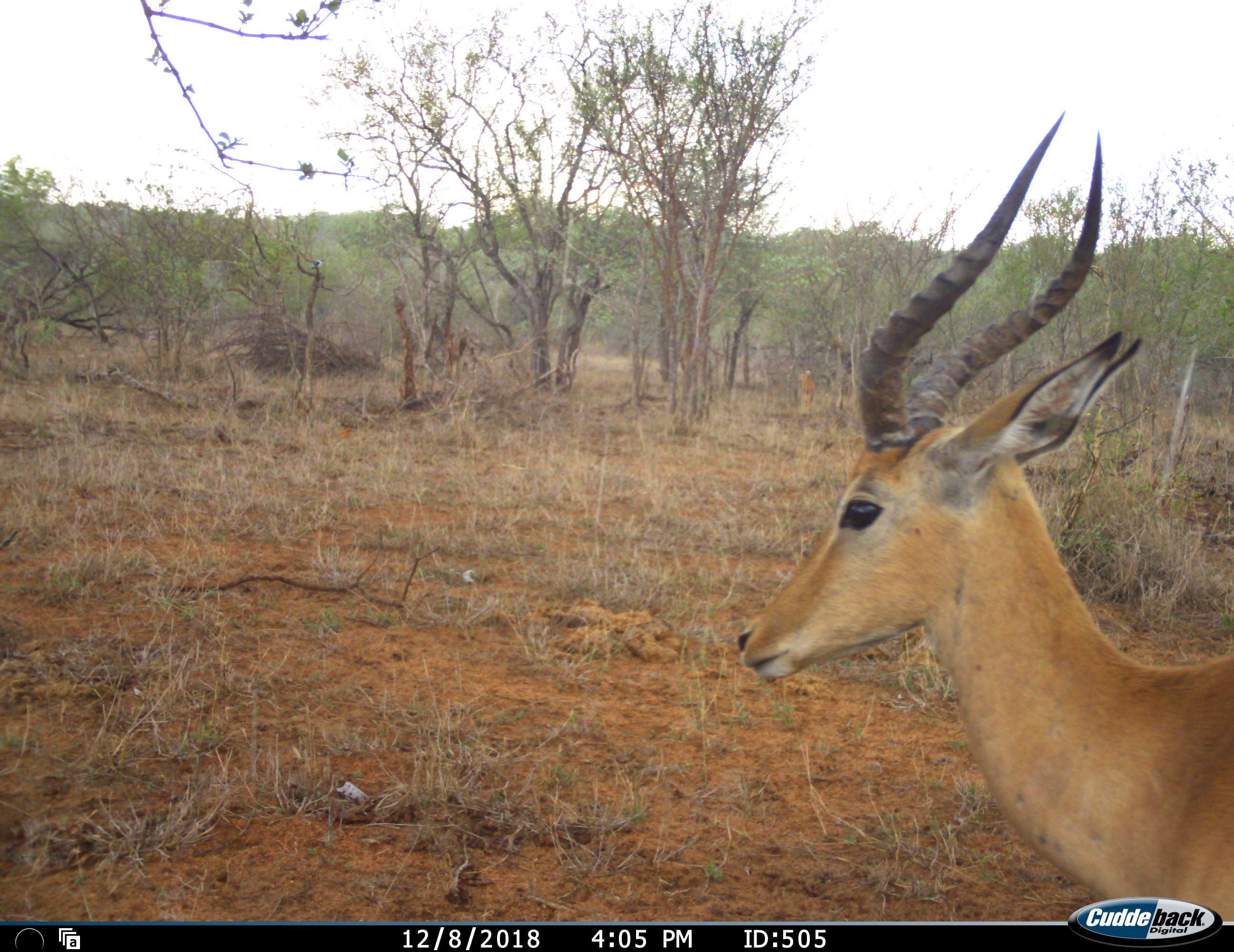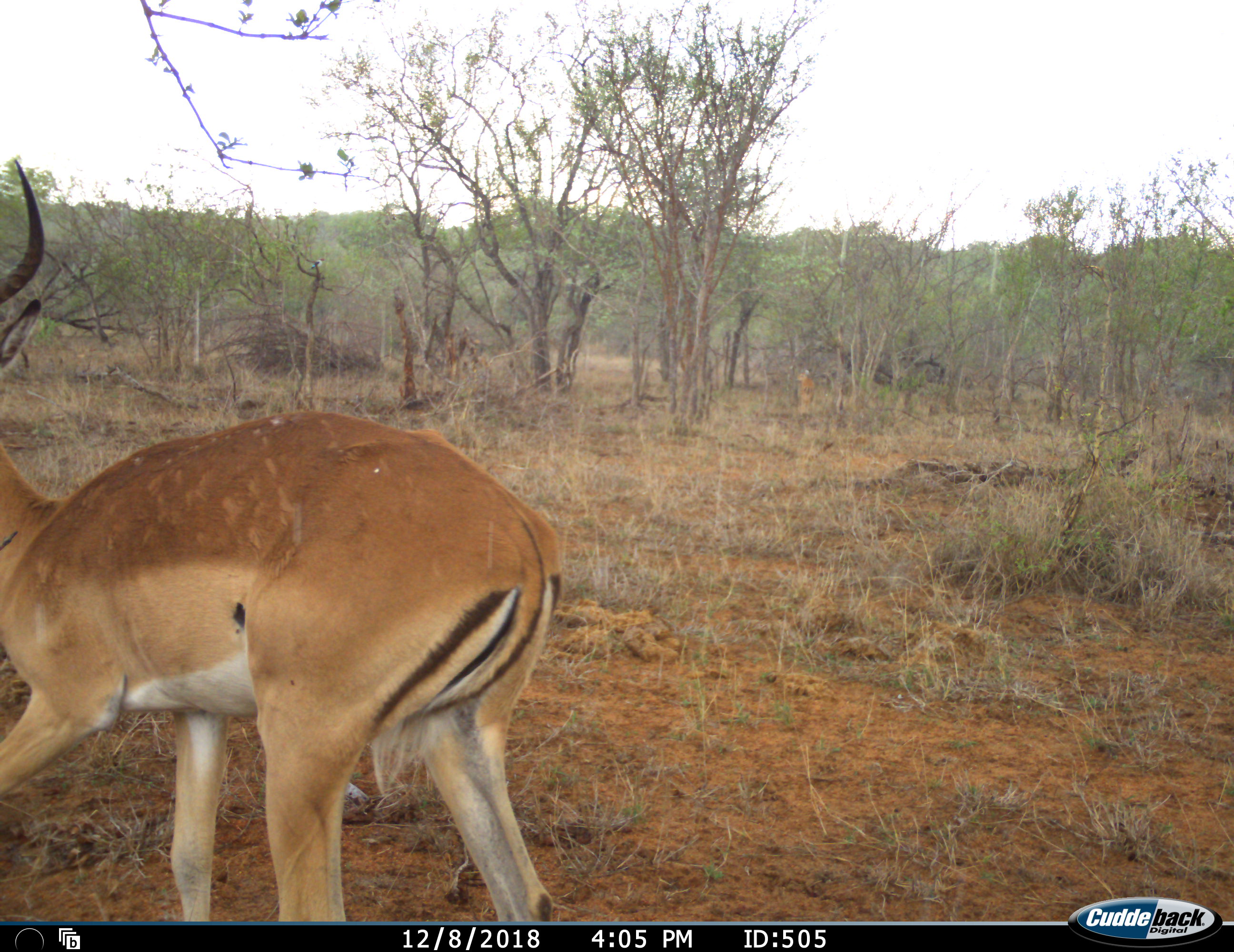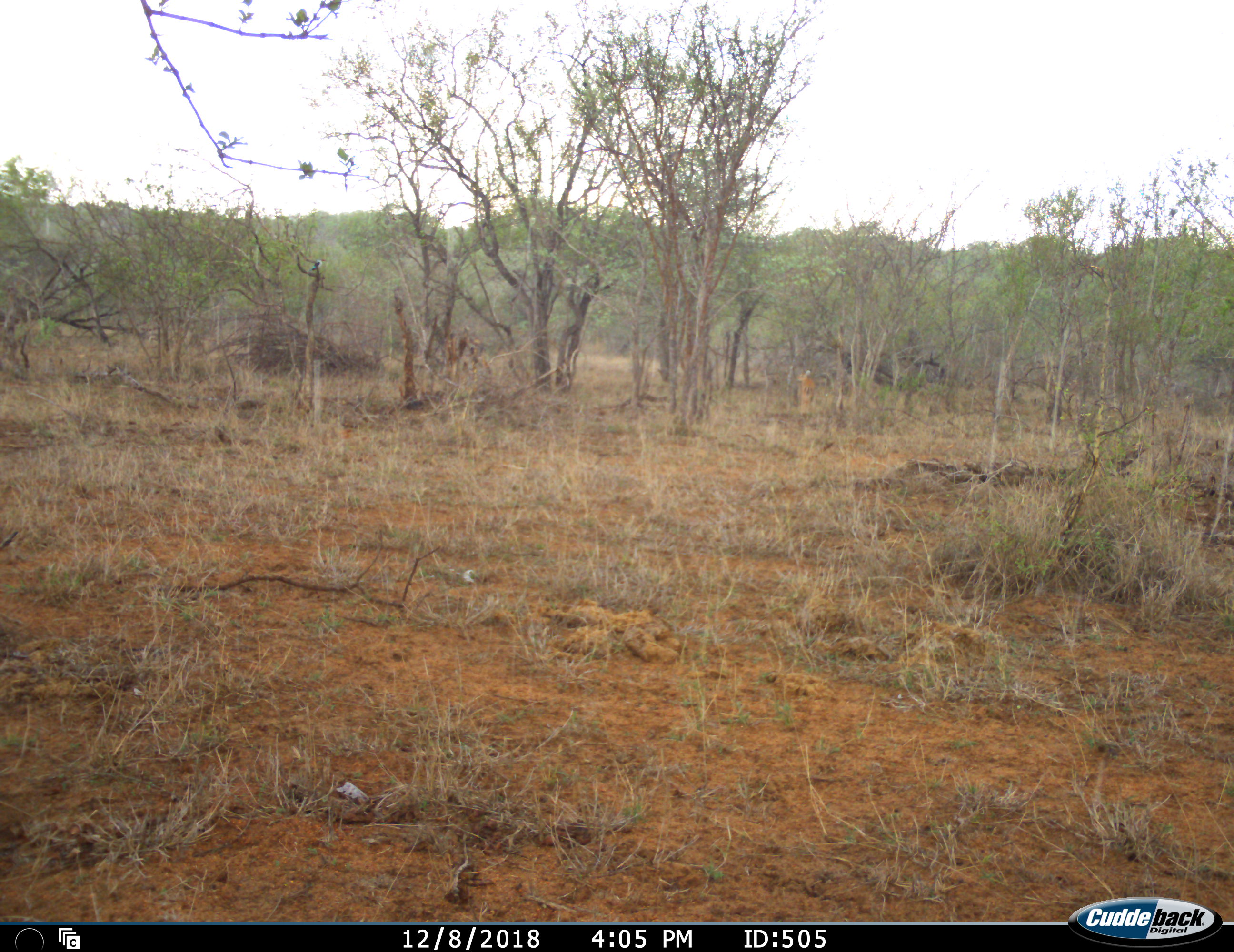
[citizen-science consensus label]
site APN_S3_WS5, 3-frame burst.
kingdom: Animalia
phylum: Chordata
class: Mammalia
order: Artiodactyla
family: Bovidae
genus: Aepyceros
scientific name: Aepyceros melampus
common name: impala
Impala (Aepyceros melampus), count 1. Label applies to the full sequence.